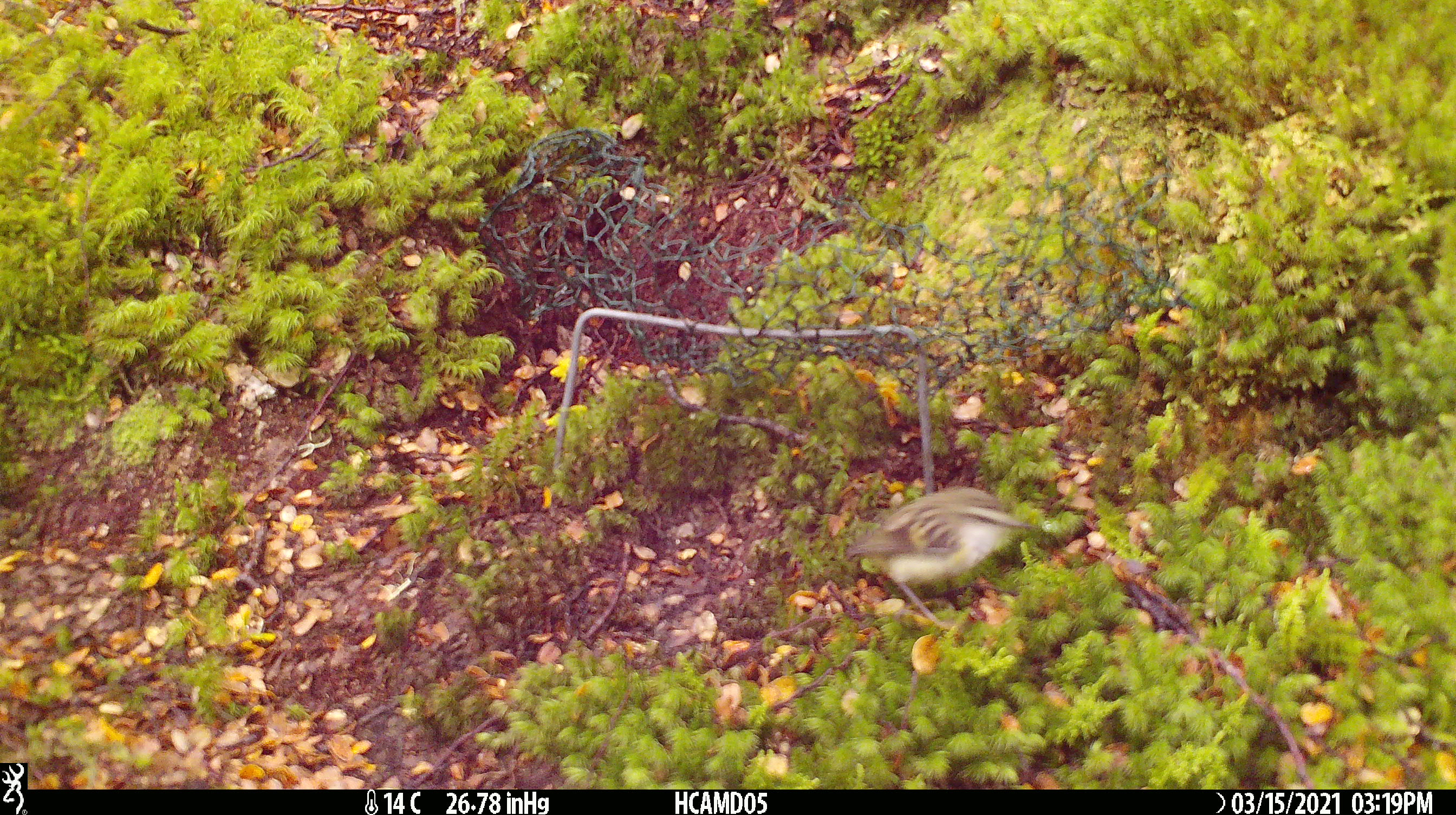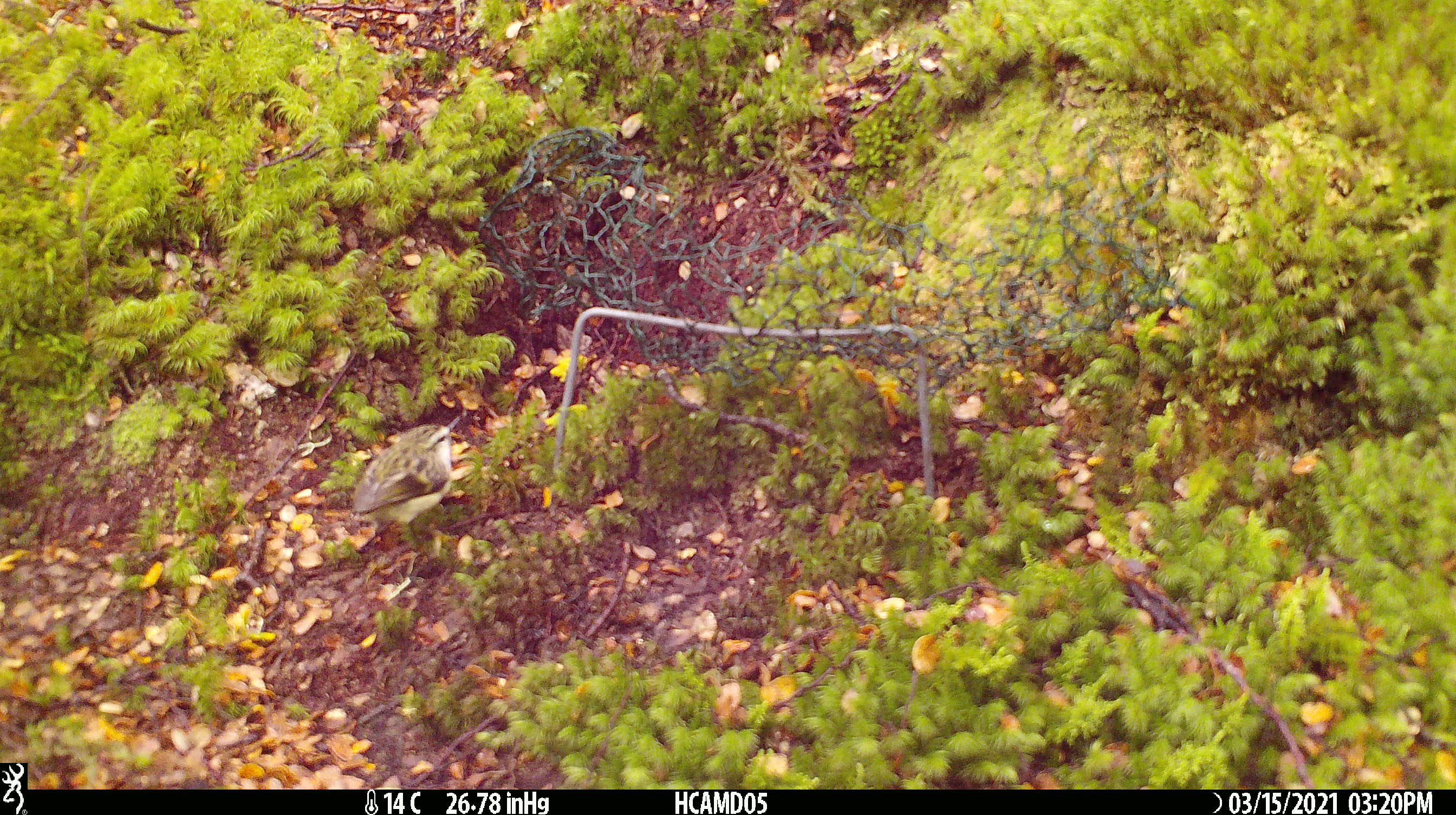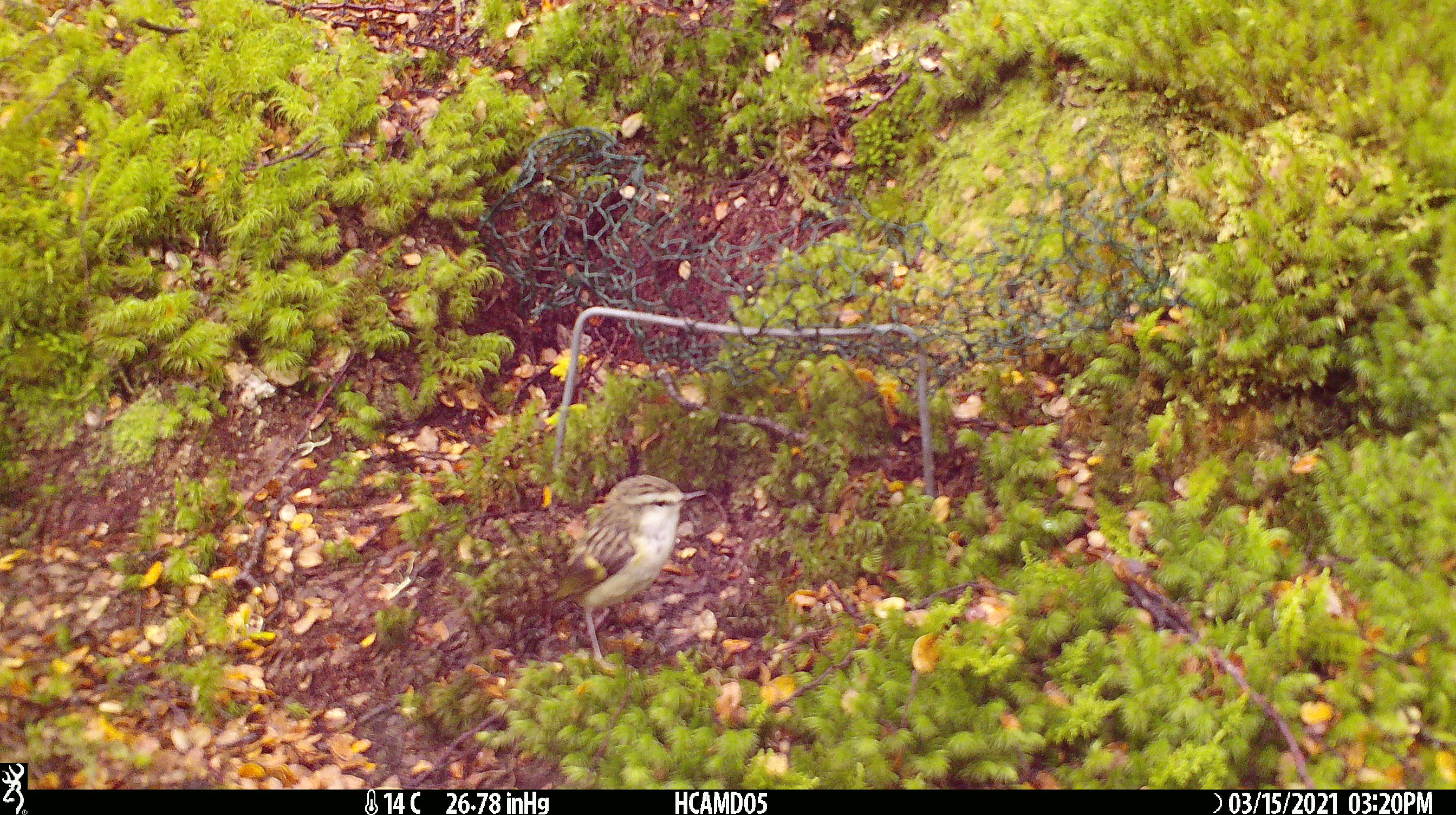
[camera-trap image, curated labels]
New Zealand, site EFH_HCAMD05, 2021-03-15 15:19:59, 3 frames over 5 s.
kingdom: Animalia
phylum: Chordata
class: Aves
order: Passeriformes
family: Acanthisittidae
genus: Acanthisitta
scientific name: Acanthisitta chloris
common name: rifleman